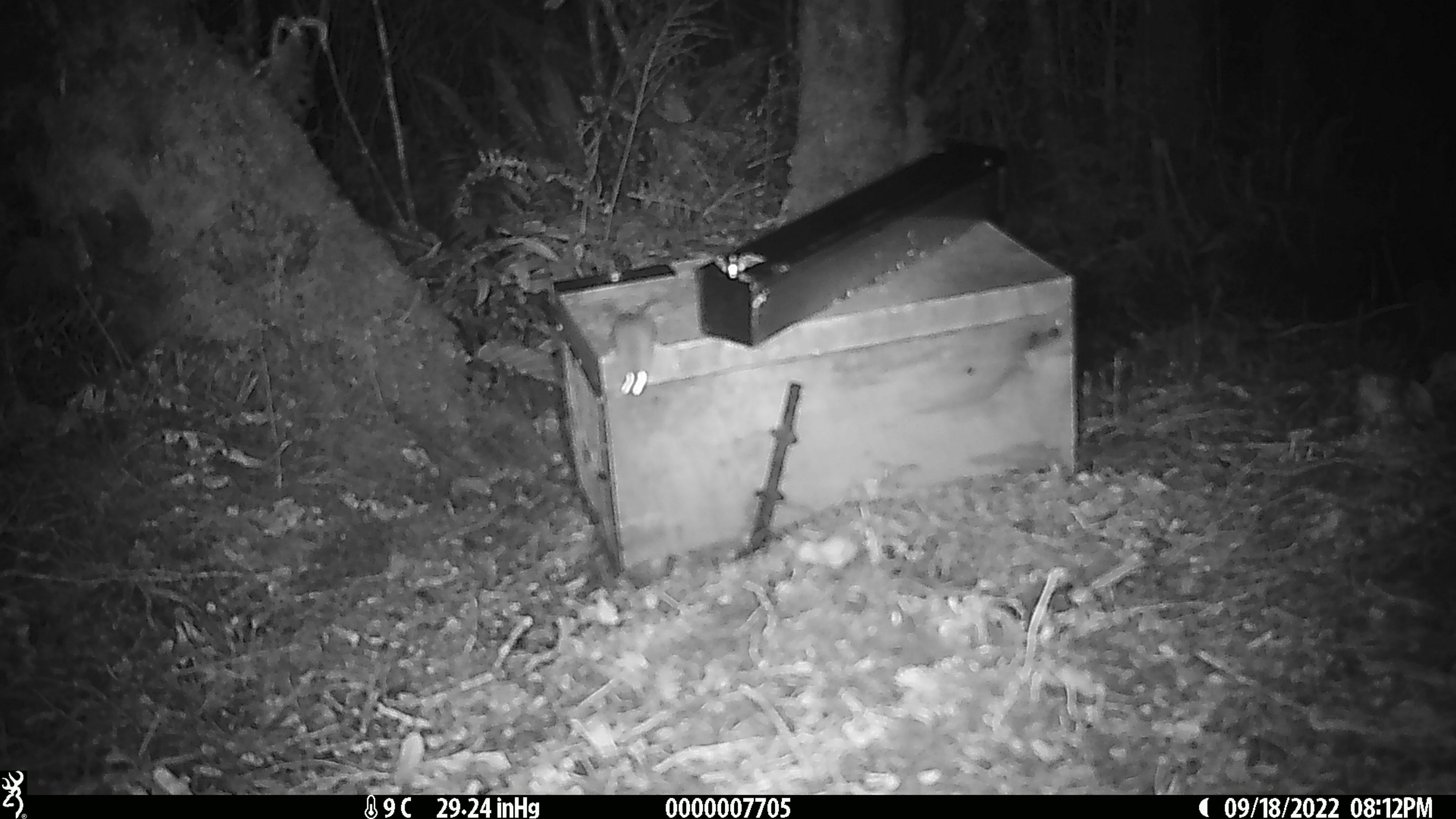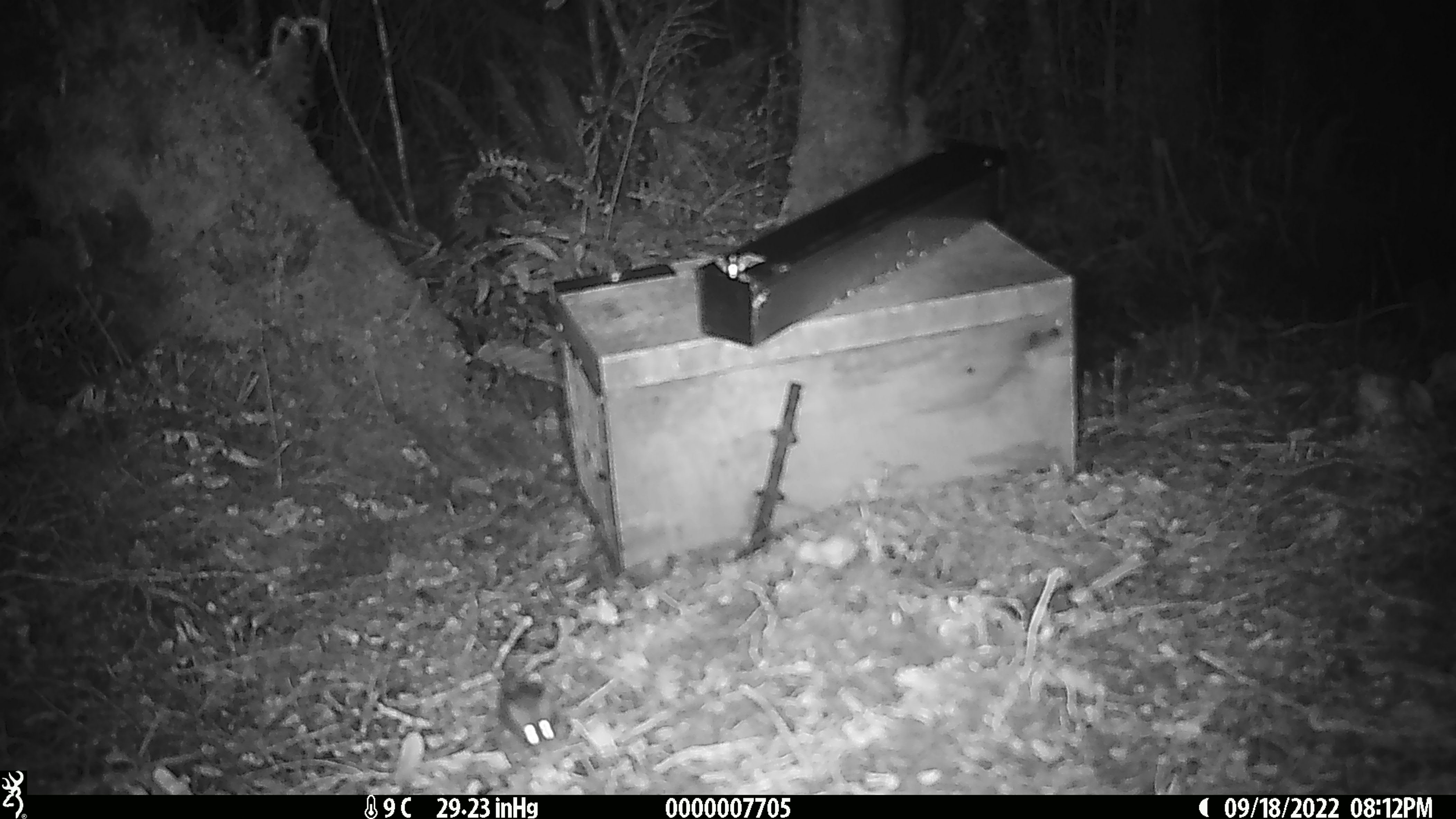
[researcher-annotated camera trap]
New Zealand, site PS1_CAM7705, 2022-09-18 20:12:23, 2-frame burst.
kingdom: Animalia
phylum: Chordata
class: Mammalia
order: Rodentia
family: Muridae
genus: Mus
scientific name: Mus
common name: mouse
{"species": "mouse (Mus)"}